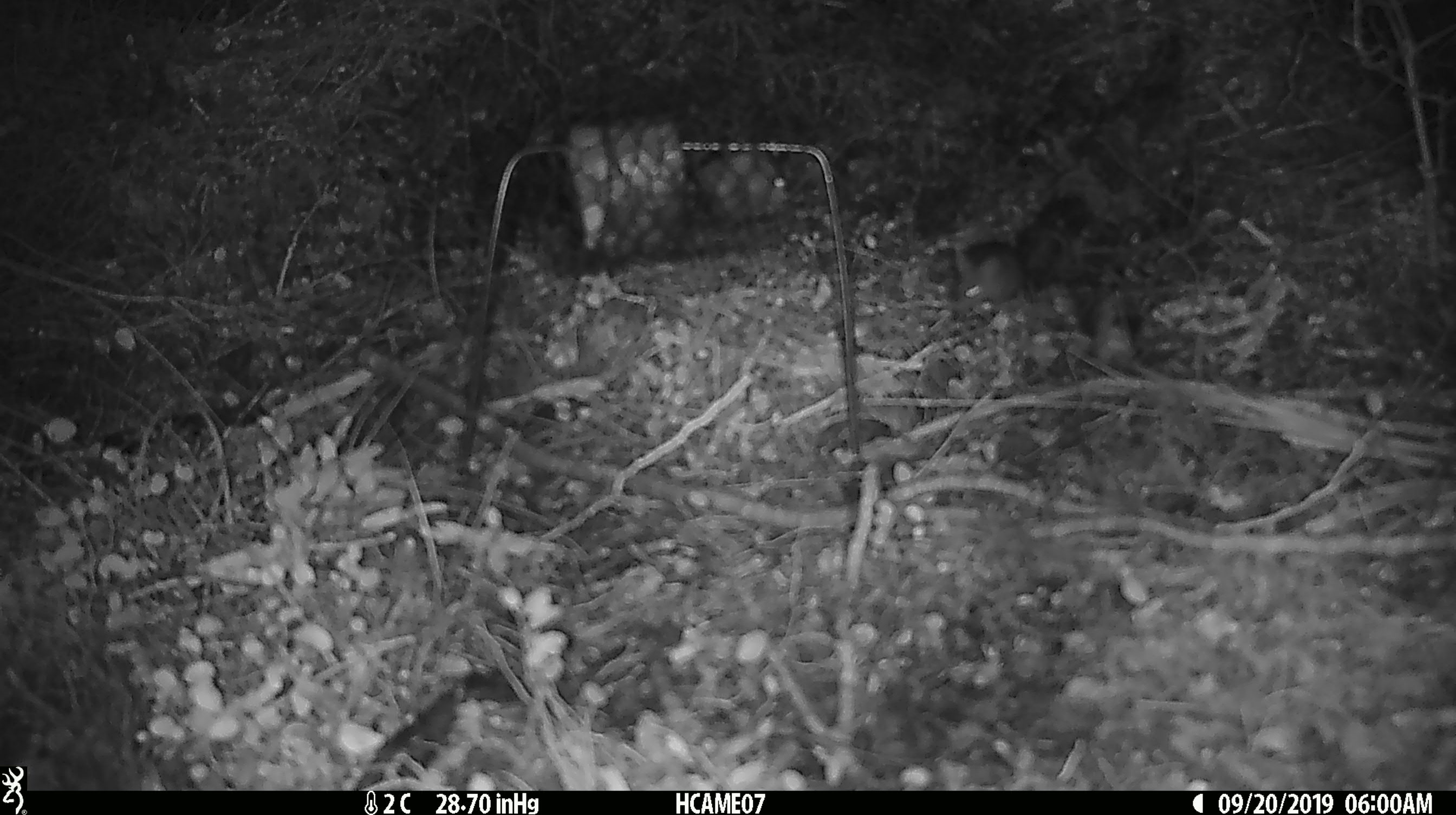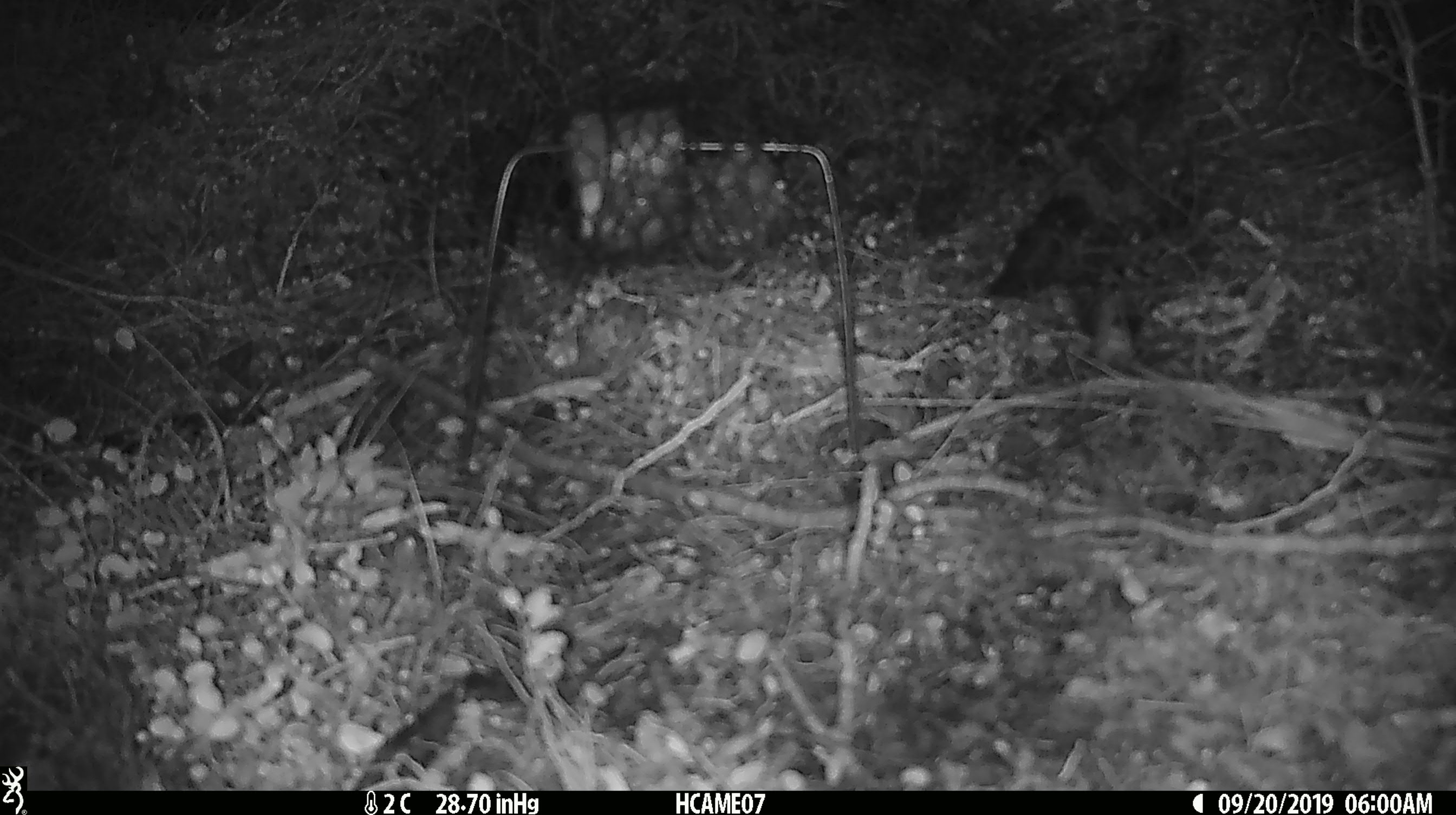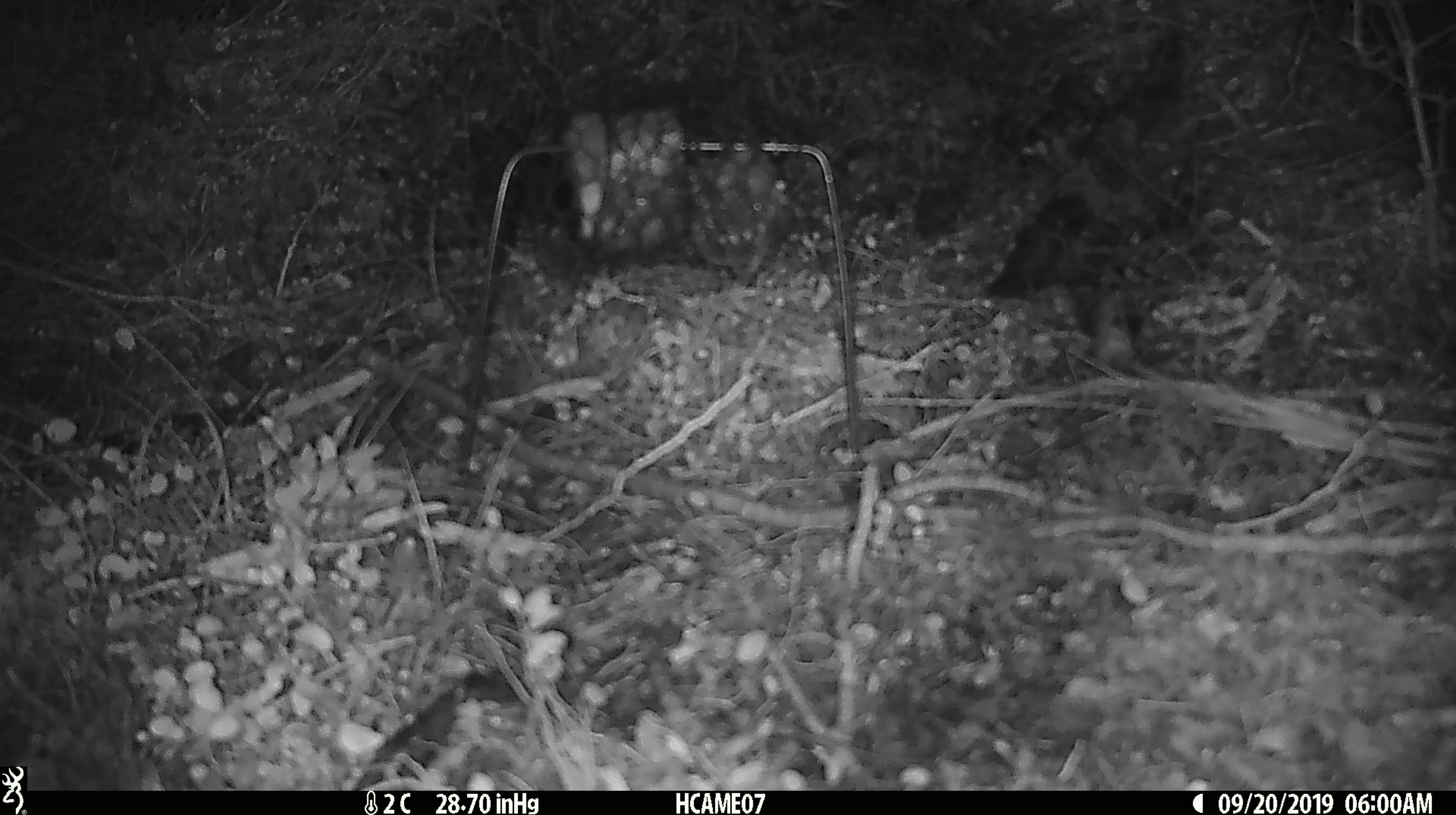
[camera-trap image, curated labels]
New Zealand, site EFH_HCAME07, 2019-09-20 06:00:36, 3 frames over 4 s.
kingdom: Animalia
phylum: Chordata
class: Mammalia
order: Rodentia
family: Muridae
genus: Mus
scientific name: Mus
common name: mouse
Mouse (Mus).